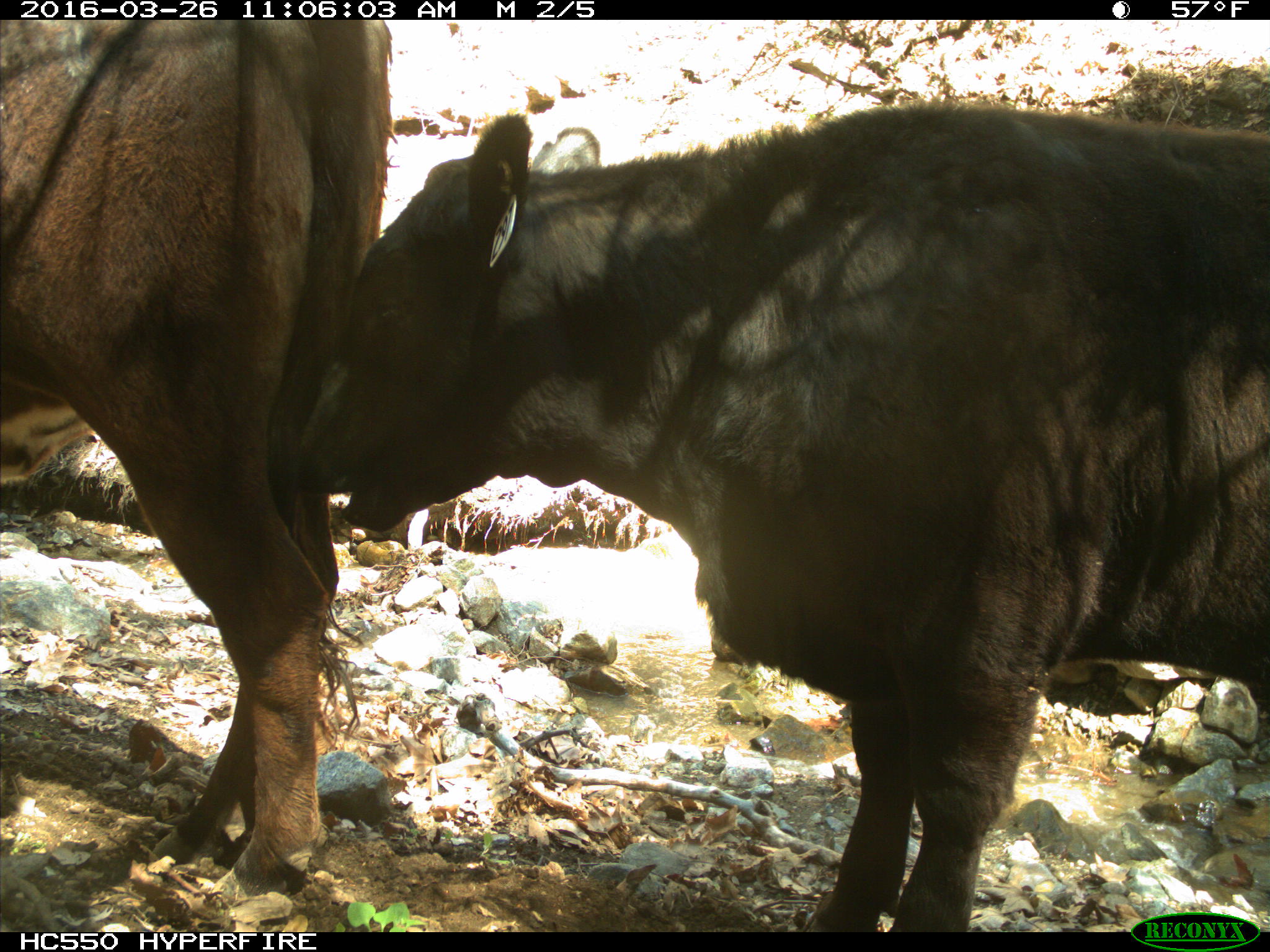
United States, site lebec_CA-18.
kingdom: Animalia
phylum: Chordata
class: Mammalia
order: Artiodactyla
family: Bovidae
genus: Bos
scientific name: Bos taurus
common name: domestic cow